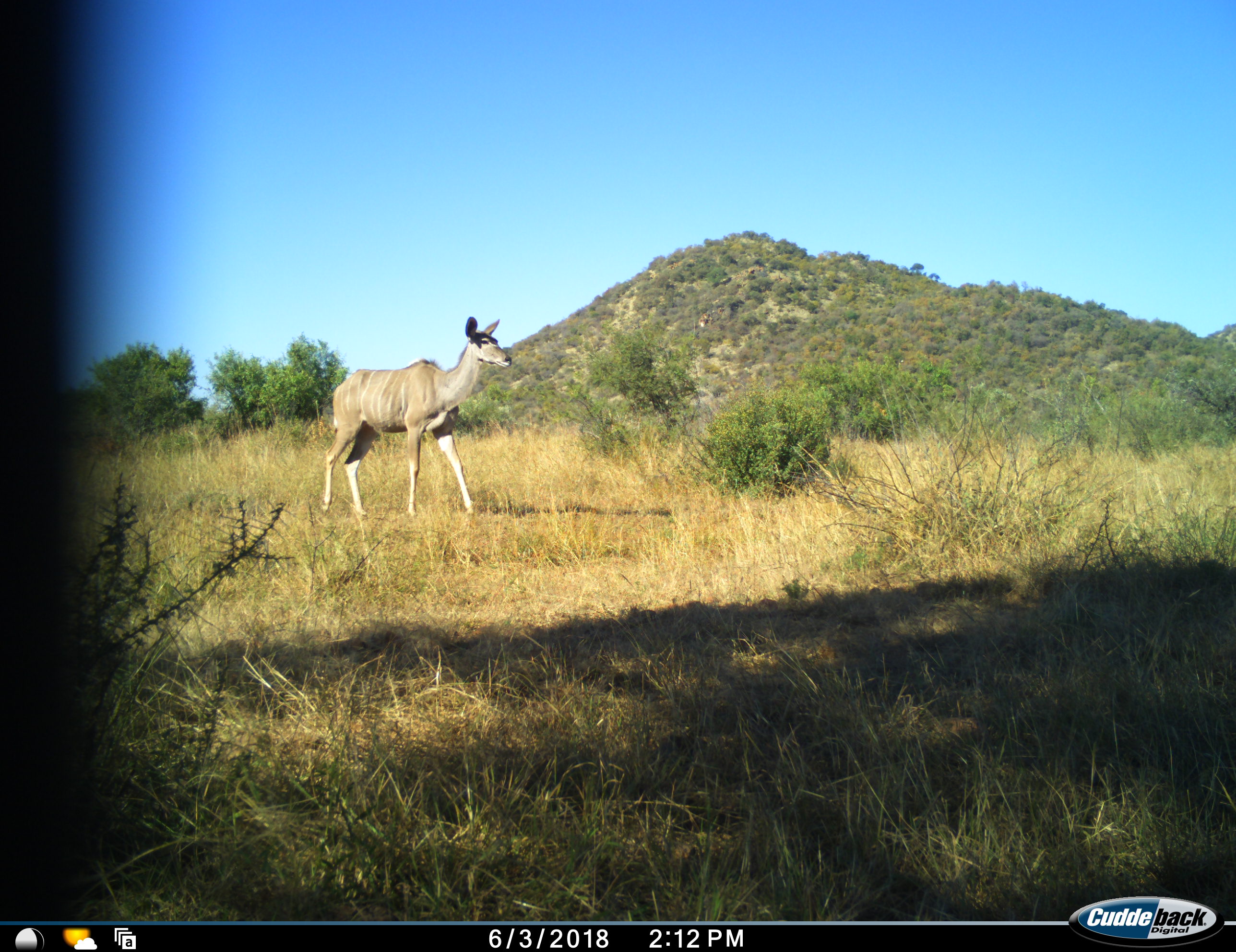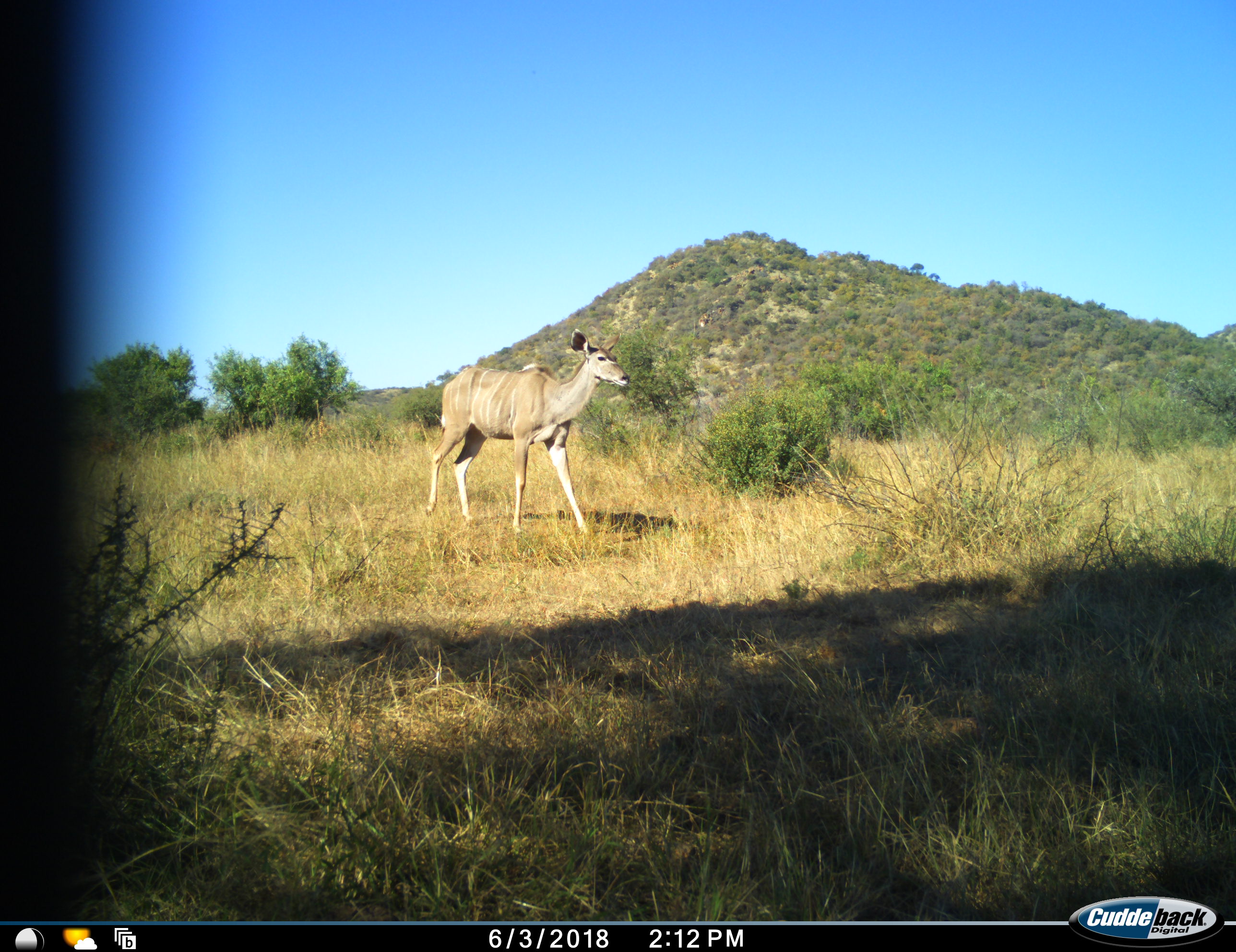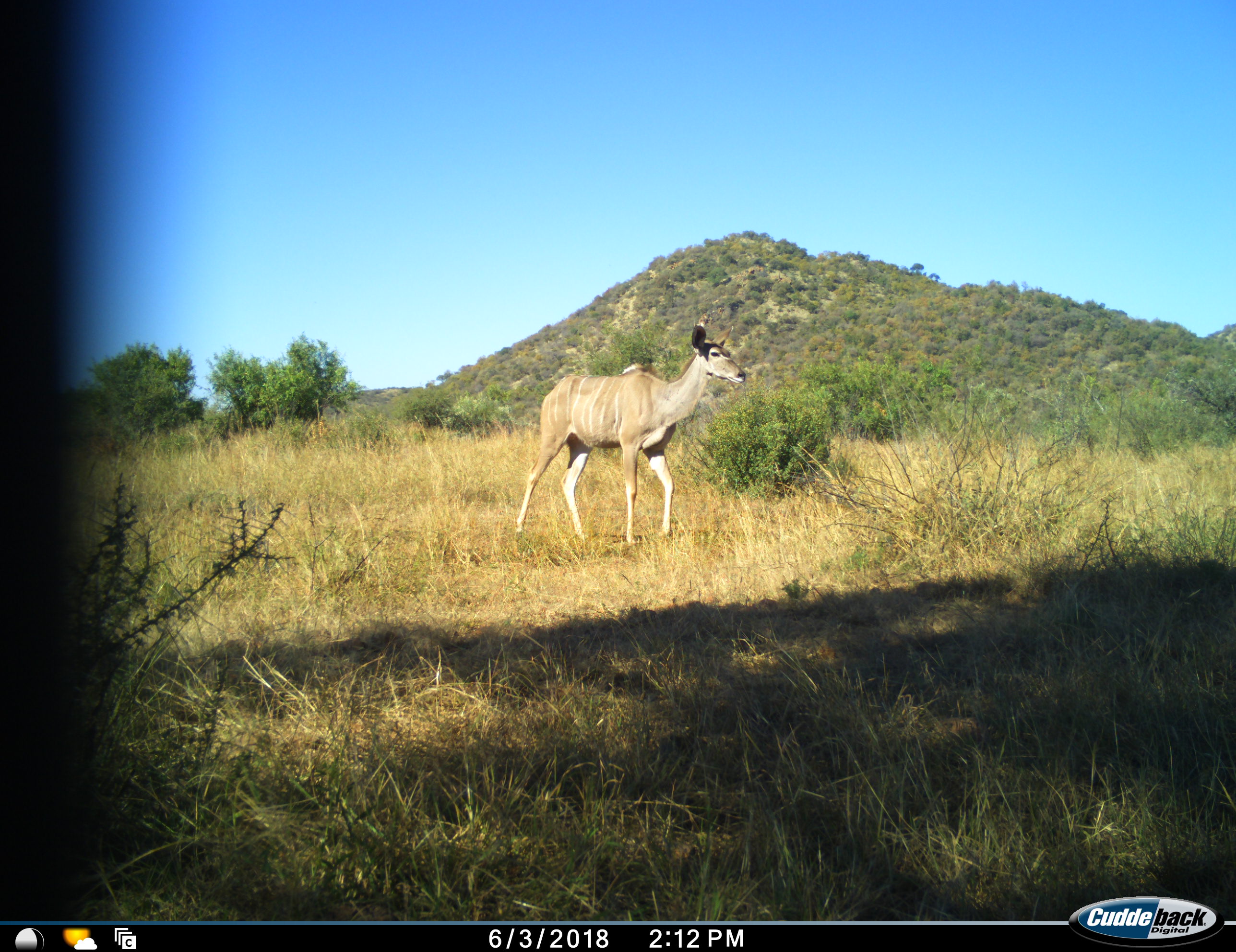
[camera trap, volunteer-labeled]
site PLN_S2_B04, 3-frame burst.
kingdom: Animalia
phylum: Chordata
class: Mammalia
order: Artiodactyla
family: Bovidae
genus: Tragelaphus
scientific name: Tragelaphus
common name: kudu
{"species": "kudu (Tragelaphus)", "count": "1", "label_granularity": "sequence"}